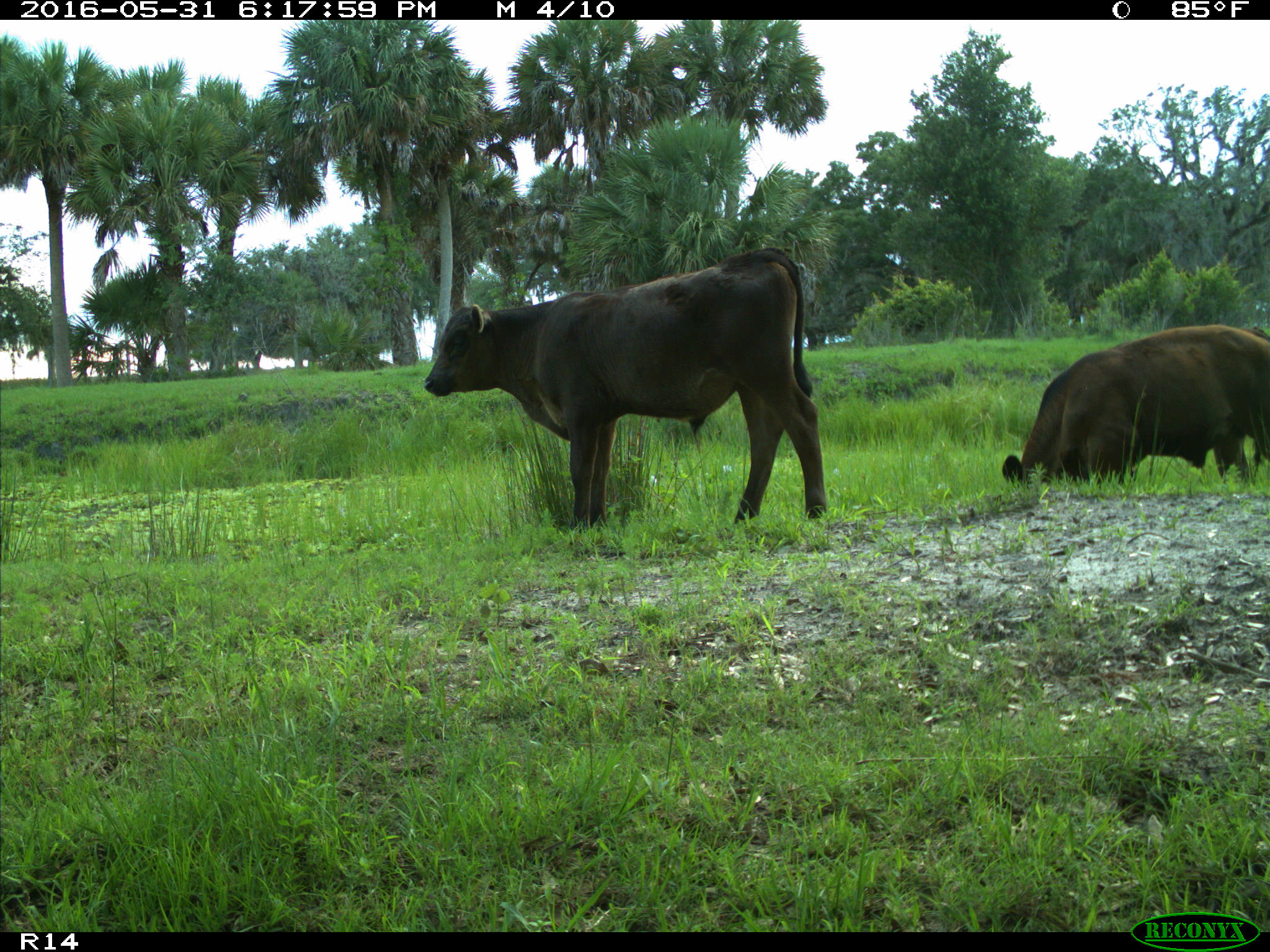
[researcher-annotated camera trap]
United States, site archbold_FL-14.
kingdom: Animalia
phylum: Chordata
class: Mammalia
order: Artiodactyla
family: Bovidae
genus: Bos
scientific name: Bos taurus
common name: domestic cow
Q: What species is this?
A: Bos taurus (domestic cow).